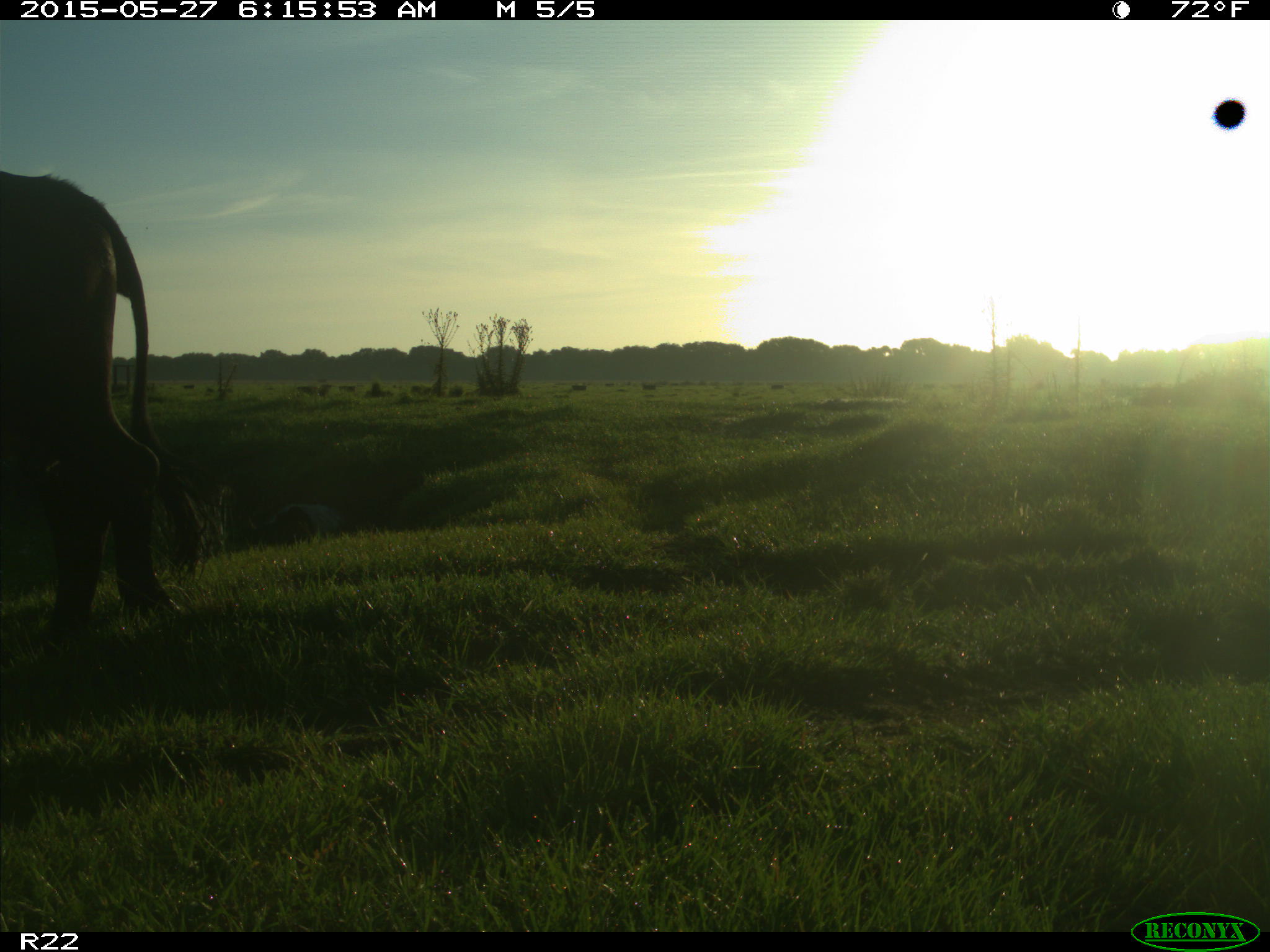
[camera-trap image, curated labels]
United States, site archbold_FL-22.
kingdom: Animalia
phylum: Chordata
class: Mammalia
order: Artiodactyla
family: Bovidae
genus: Bos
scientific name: Bos taurus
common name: domestic cow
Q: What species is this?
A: Bos taurus (domestic cow).